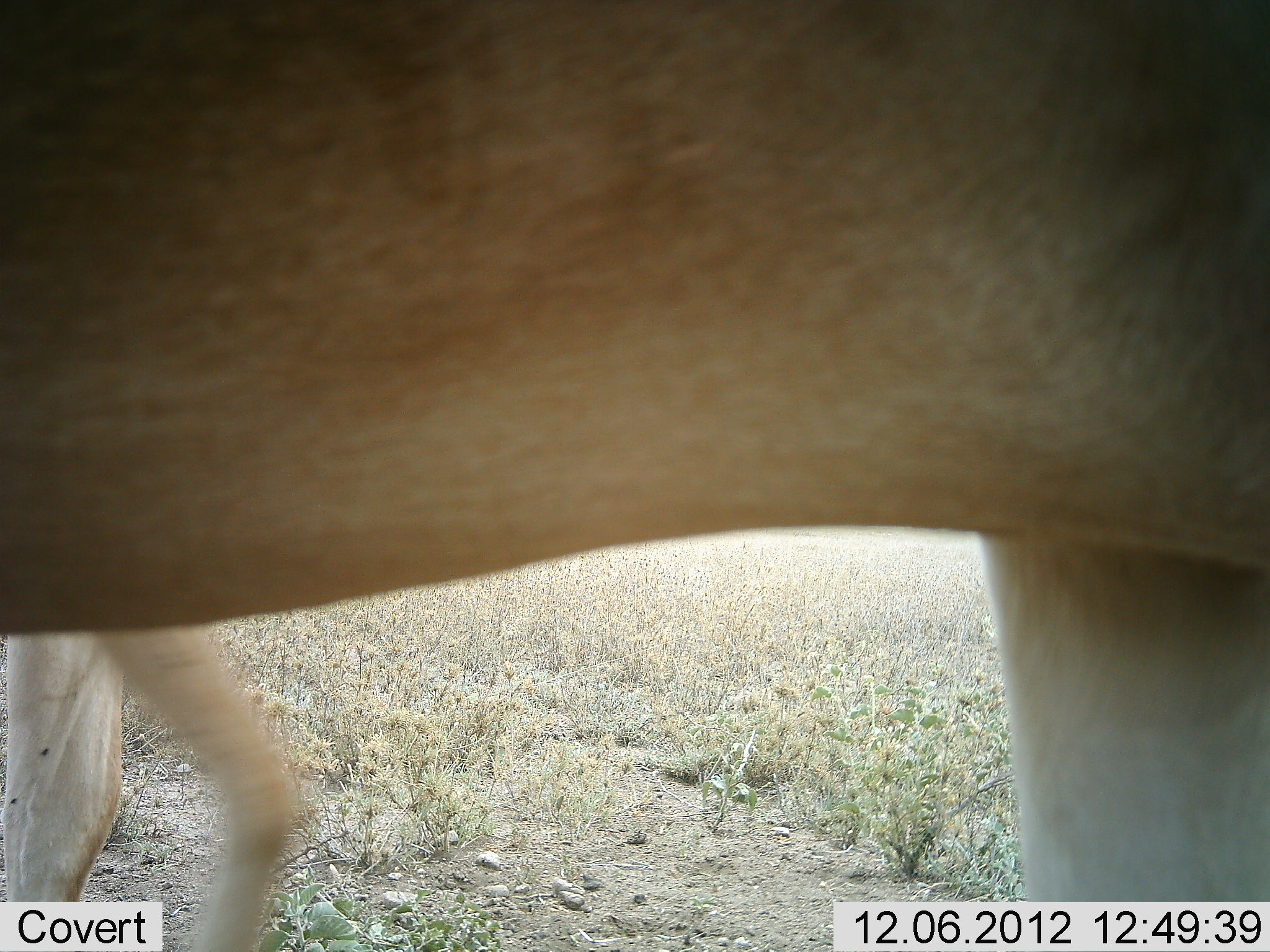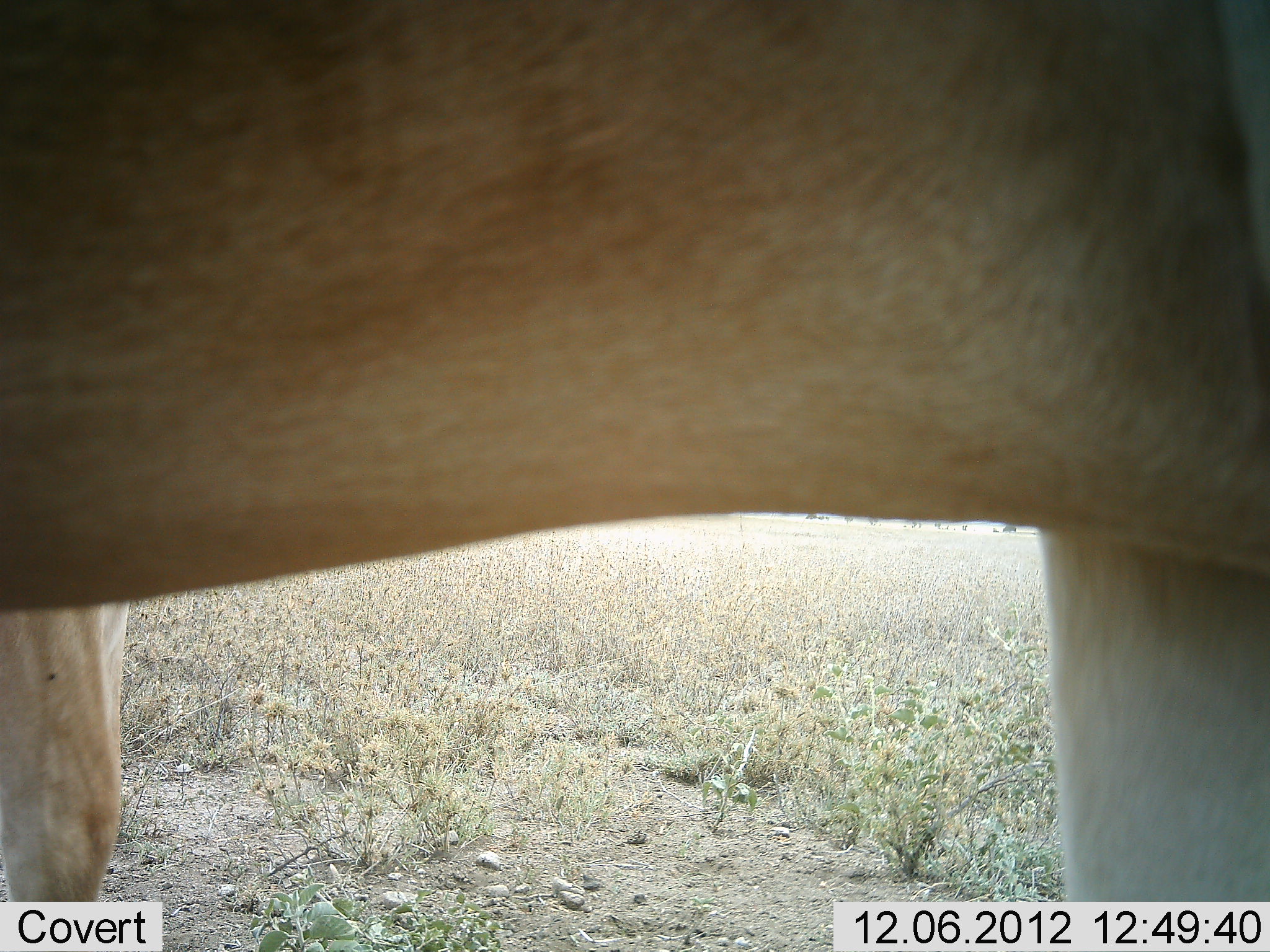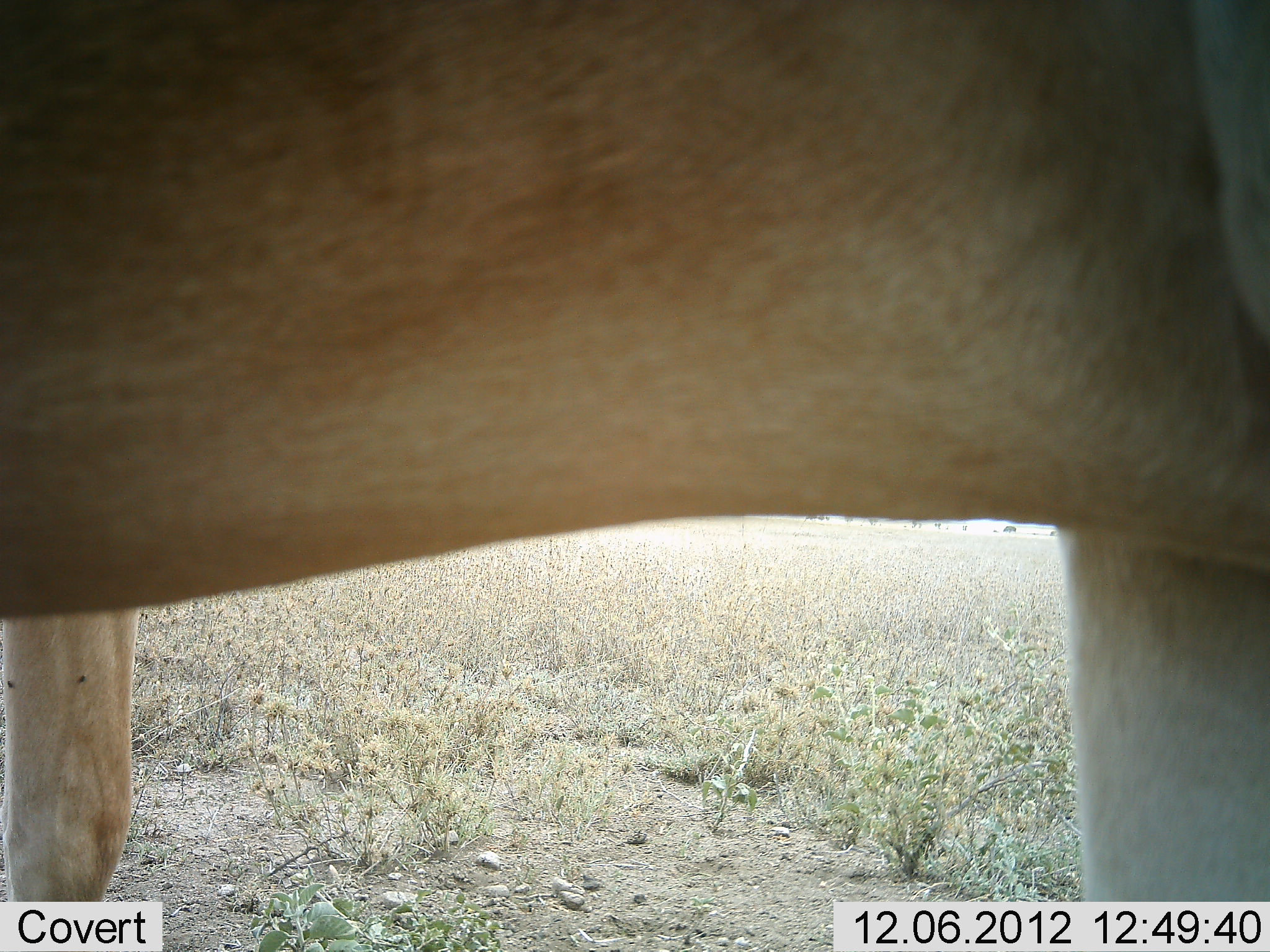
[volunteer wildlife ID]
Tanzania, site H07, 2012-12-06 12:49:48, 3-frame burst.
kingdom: Animalia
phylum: Chordata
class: Mammalia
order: Artiodactyla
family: Bovidae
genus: Alcelaphus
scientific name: Alcelaphus buselaphus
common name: hartebeest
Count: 1.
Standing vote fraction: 100%.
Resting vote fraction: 0%.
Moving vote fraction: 0%.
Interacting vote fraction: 0%.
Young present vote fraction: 0%.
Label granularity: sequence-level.